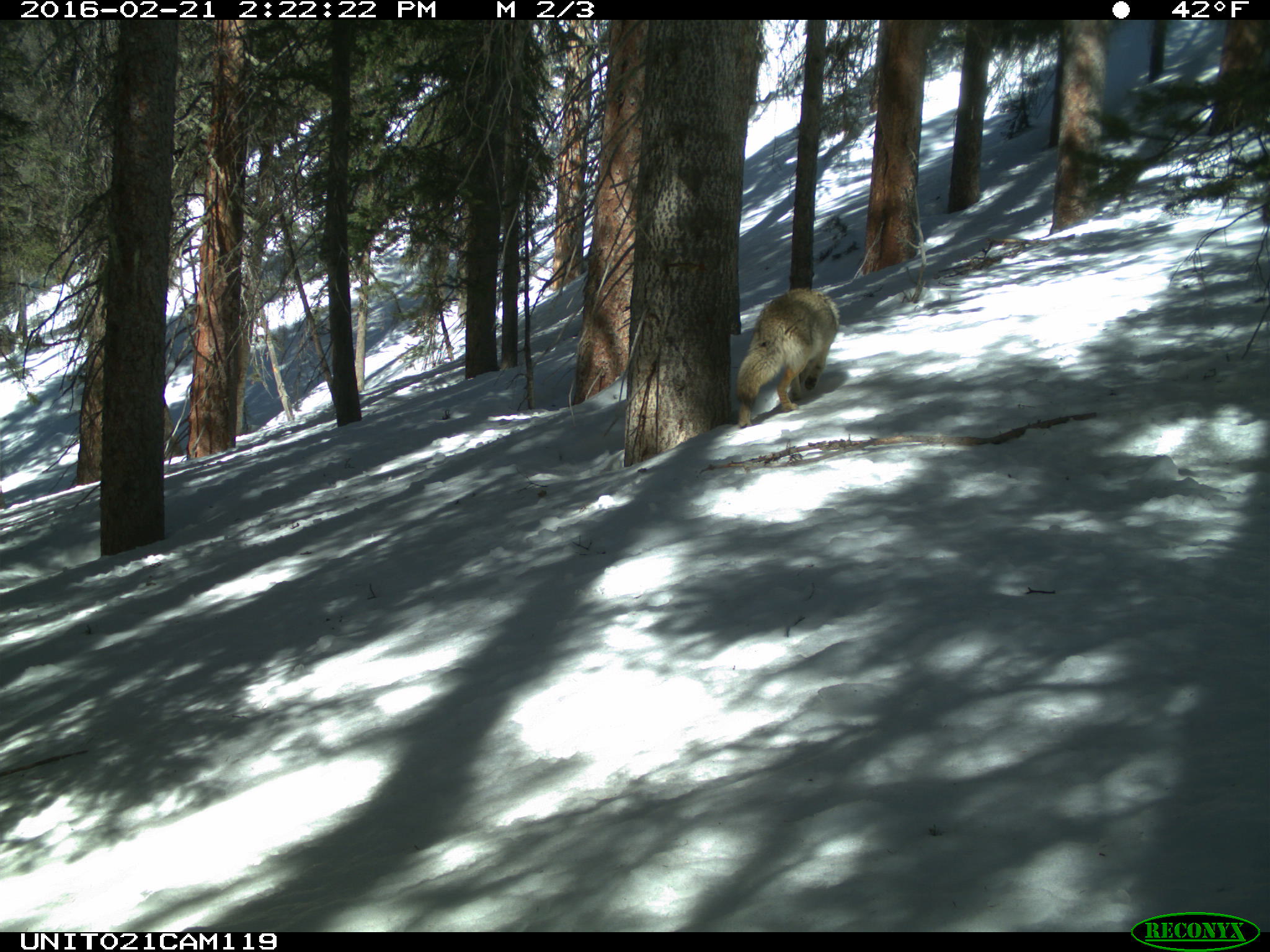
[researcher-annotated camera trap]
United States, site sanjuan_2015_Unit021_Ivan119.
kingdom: Animalia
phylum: Chordata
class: Mammalia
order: Carnivora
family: Canidae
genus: Canis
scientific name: Canis latrans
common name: coyote